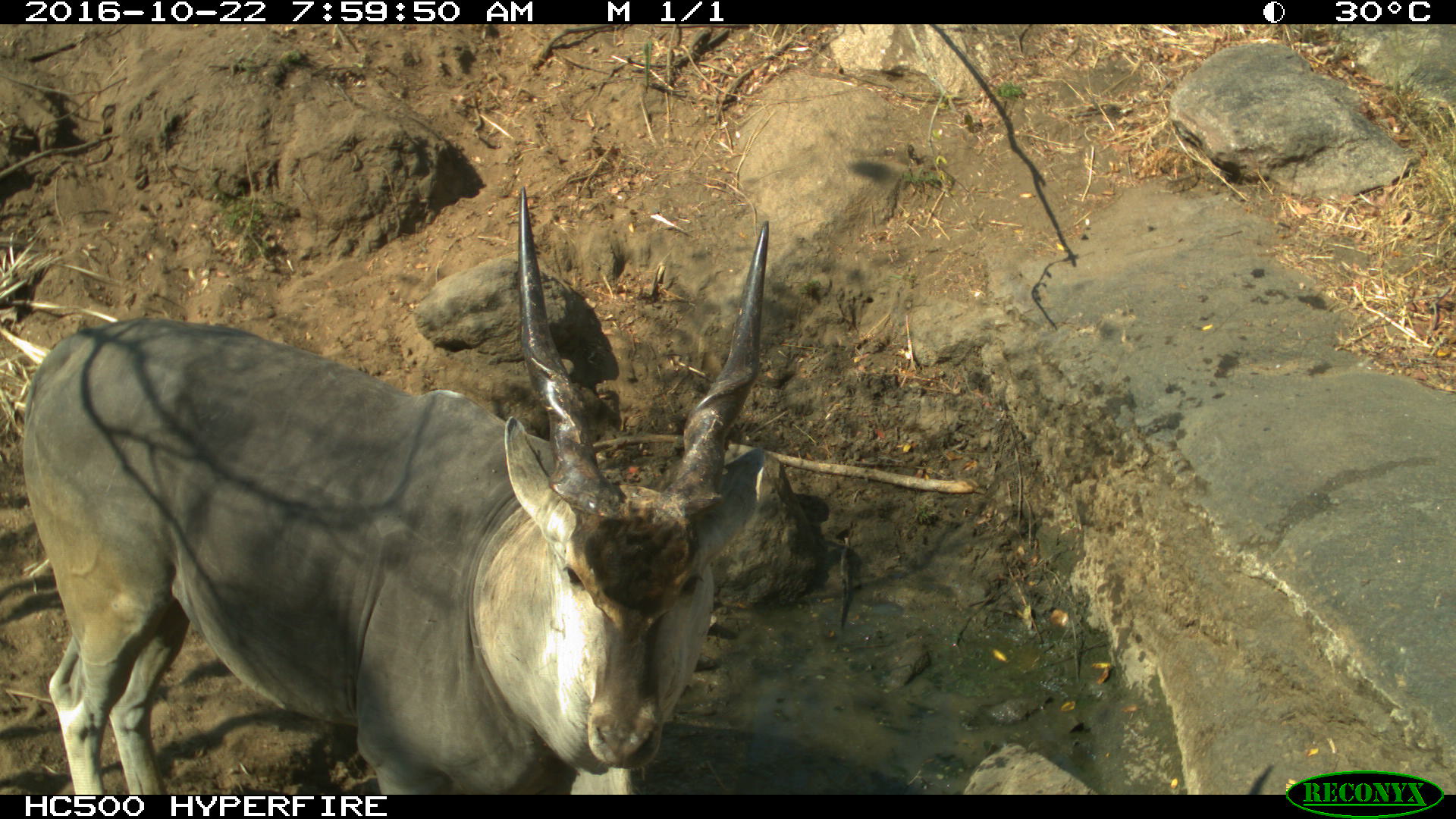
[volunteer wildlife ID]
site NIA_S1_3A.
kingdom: Animalia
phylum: Chordata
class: Mammalia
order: Artiodactyla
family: Bovidae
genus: Tragelaphus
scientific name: Tragelaphus oryx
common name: eland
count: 1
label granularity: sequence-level